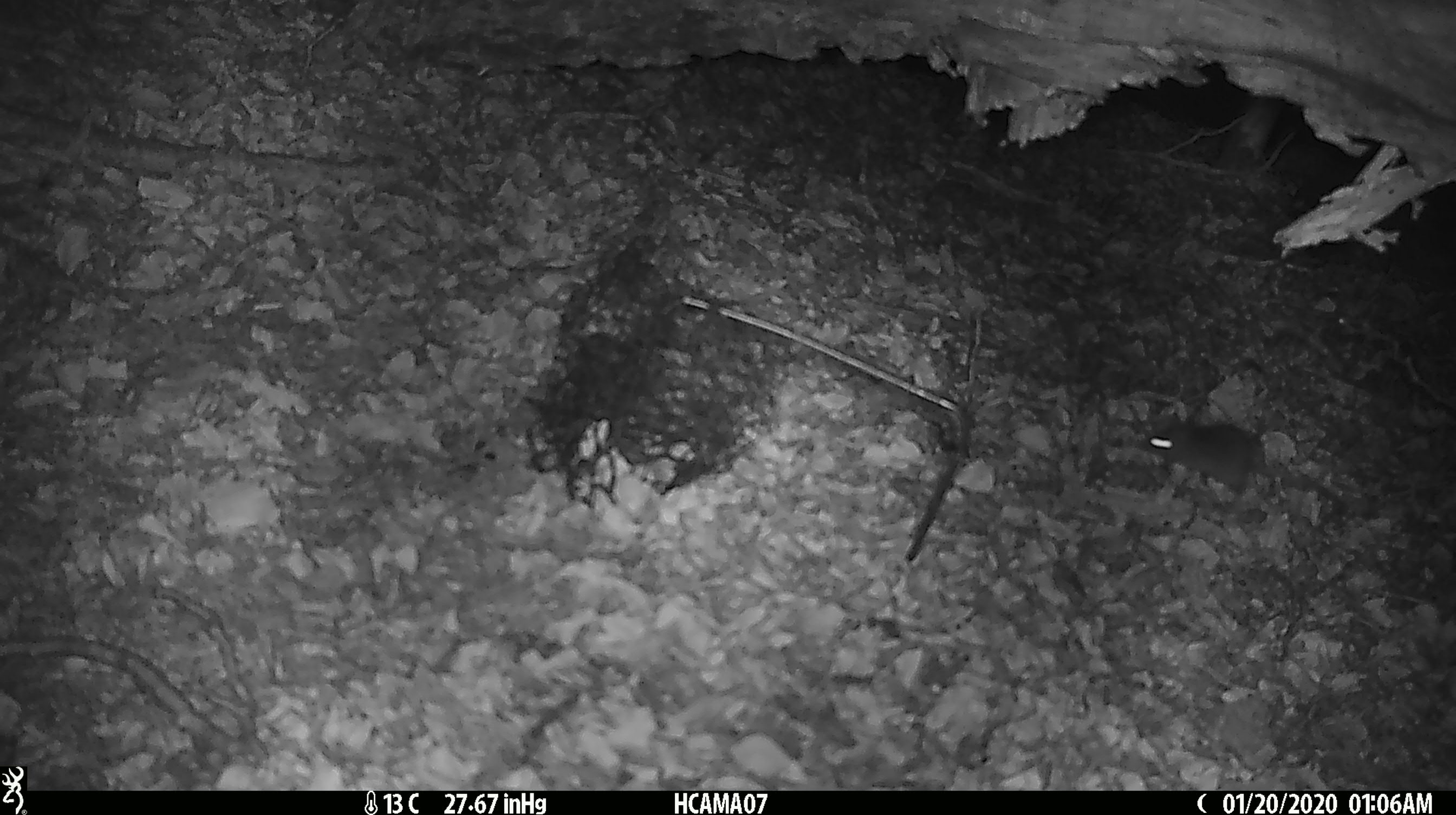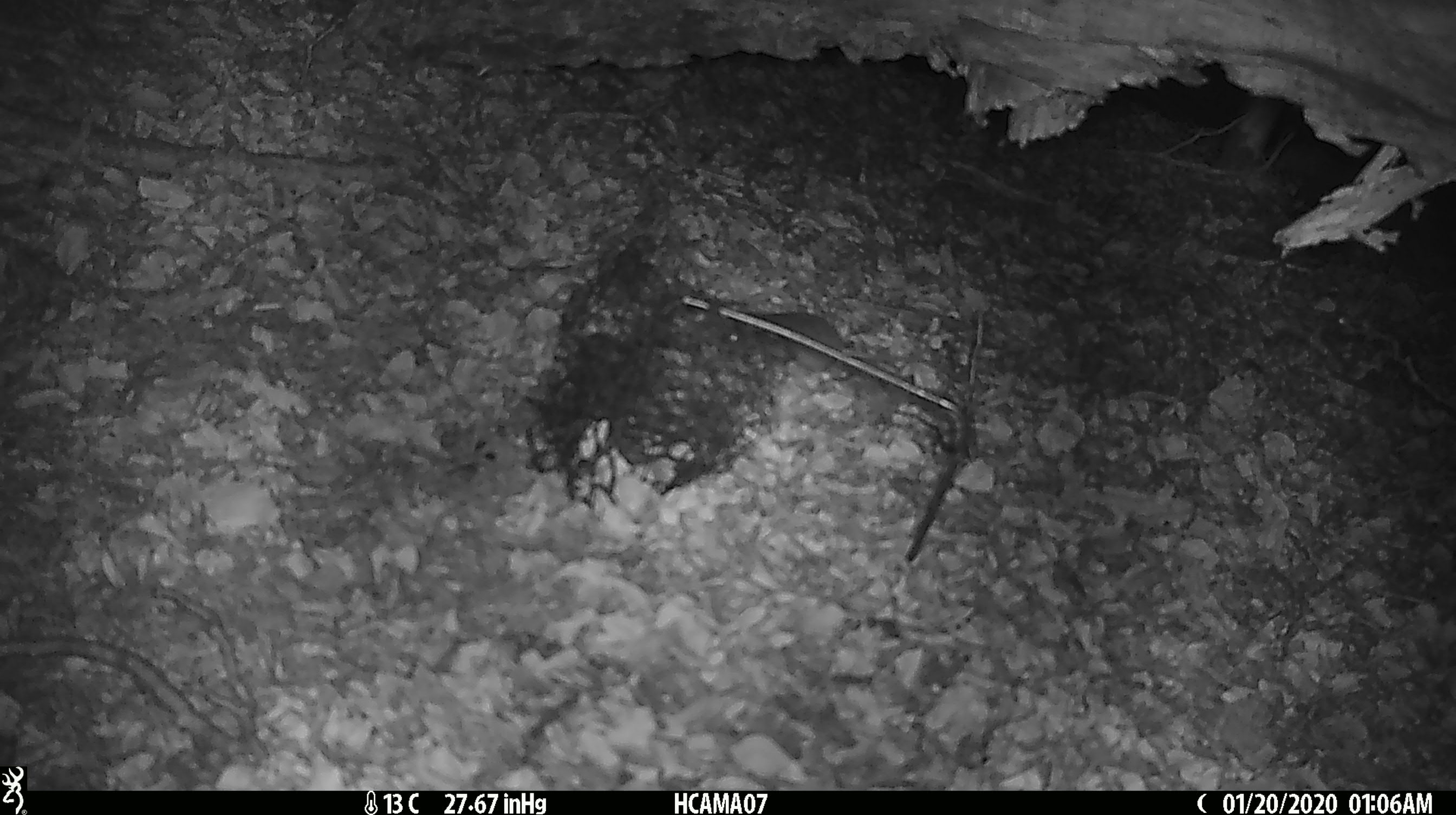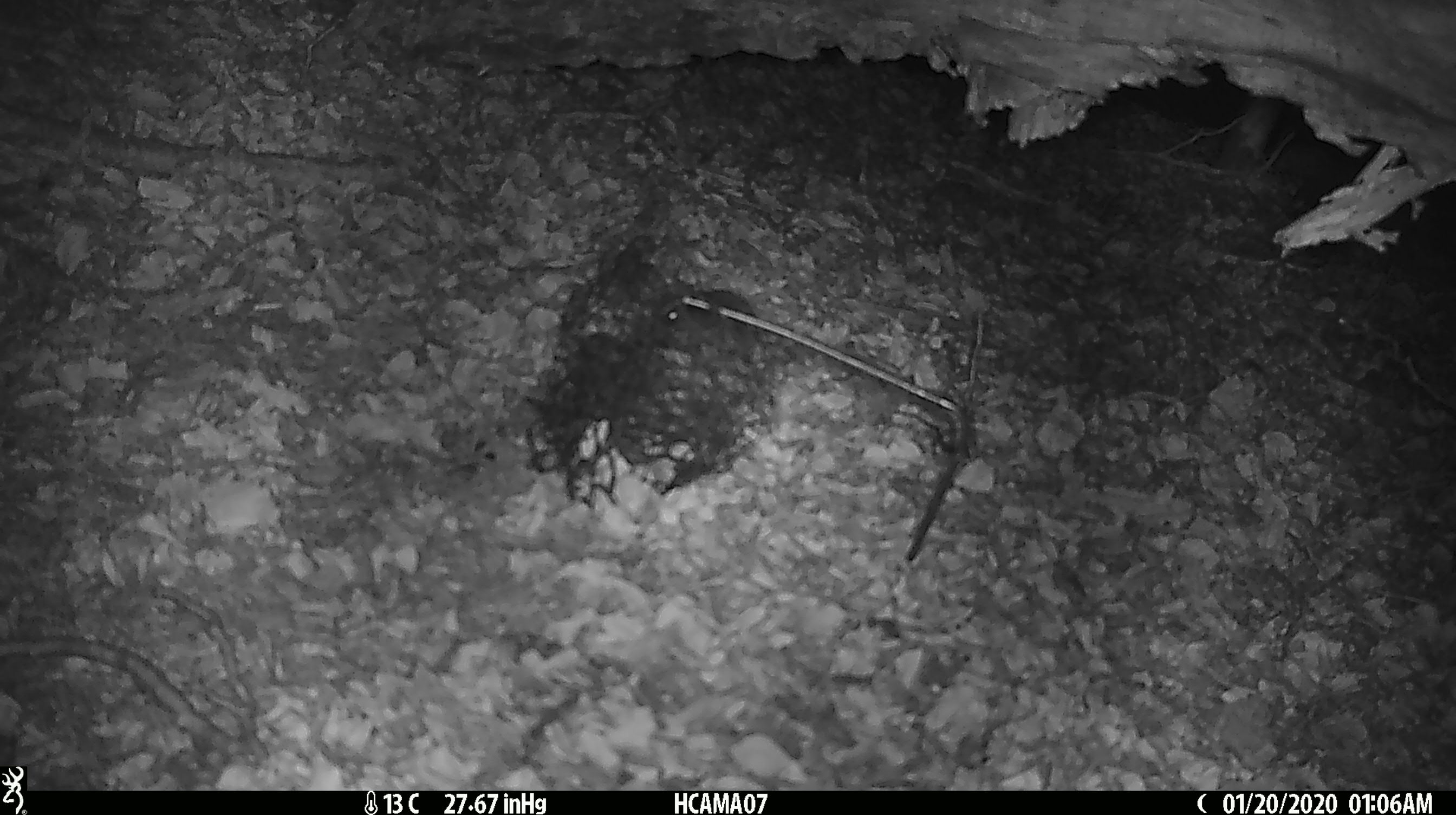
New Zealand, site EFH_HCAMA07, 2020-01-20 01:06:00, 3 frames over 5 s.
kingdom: Animalia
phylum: Chordata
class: Mammalia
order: Rodentia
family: Muridae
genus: Mus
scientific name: Mus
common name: mouse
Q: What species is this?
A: Mouse (Mus).